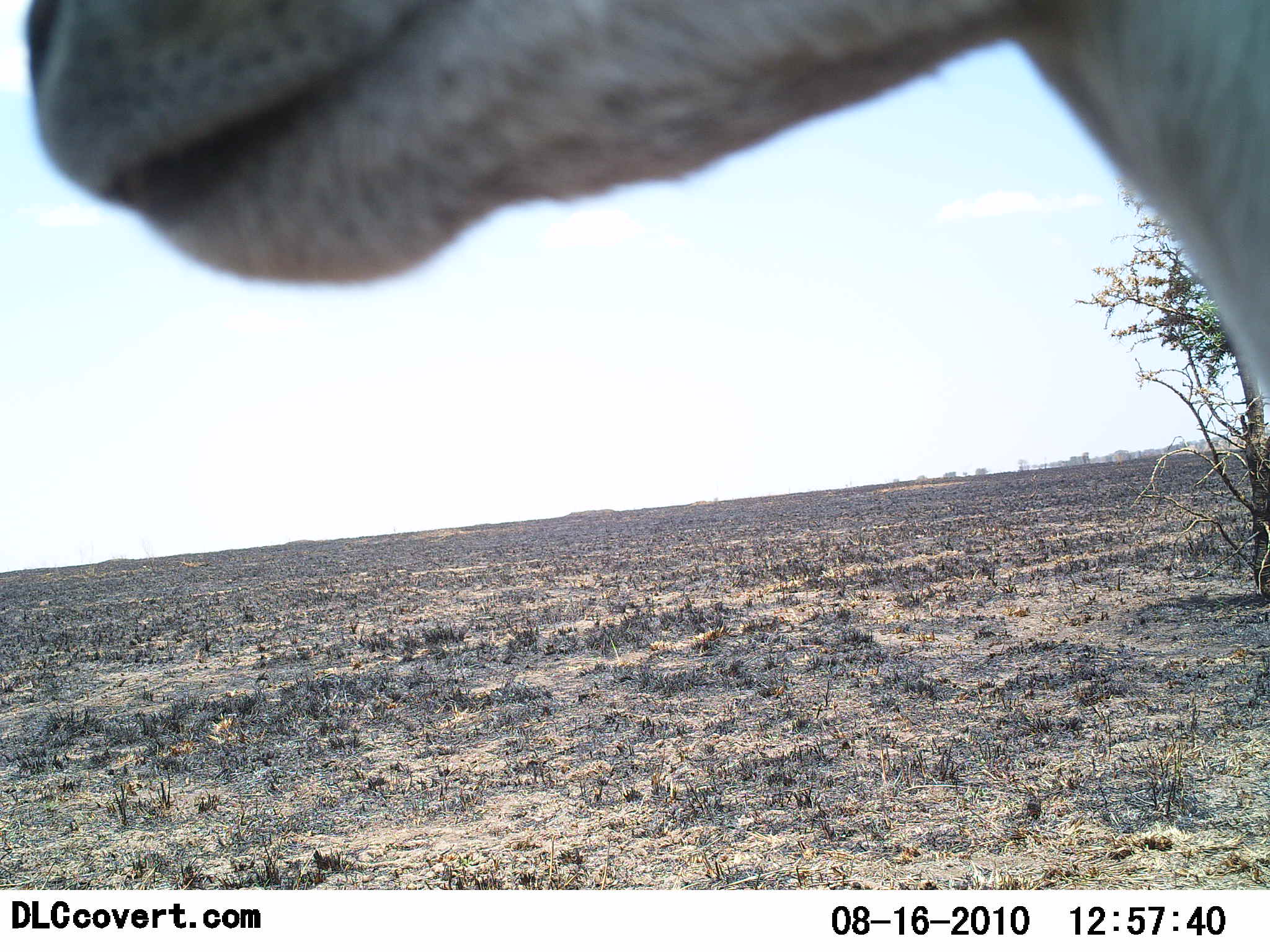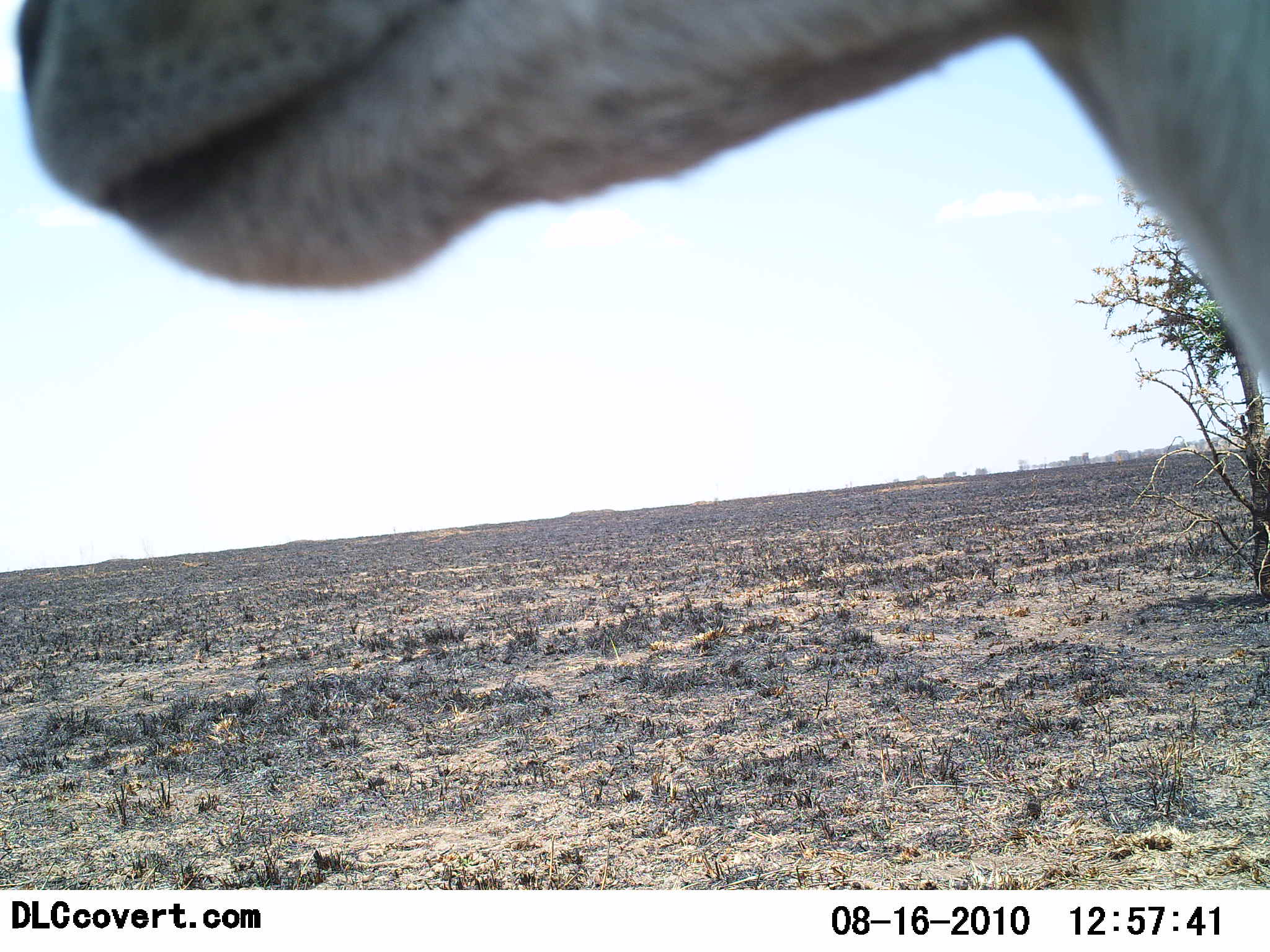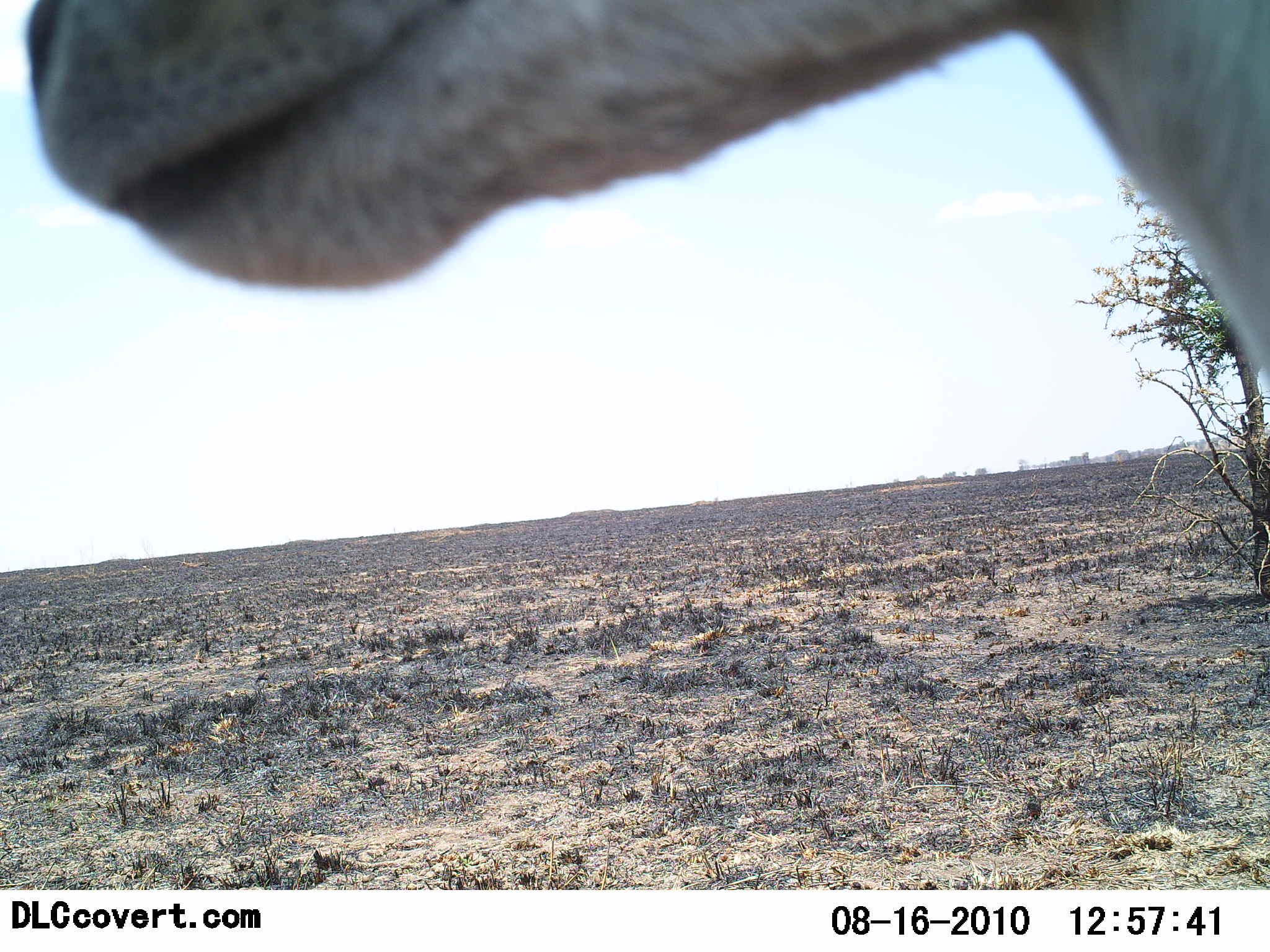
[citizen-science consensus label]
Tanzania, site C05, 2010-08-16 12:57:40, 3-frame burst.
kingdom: Animalia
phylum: Chordata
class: Mammalia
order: Artiodactyla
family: Bovidae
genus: Eudorcas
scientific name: Eudorcas thomsonii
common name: thomson's gazelle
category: gazellethomsons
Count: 1.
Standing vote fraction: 100%.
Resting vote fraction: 29%.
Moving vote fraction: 0%.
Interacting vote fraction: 0%.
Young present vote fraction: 0%.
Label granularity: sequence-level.